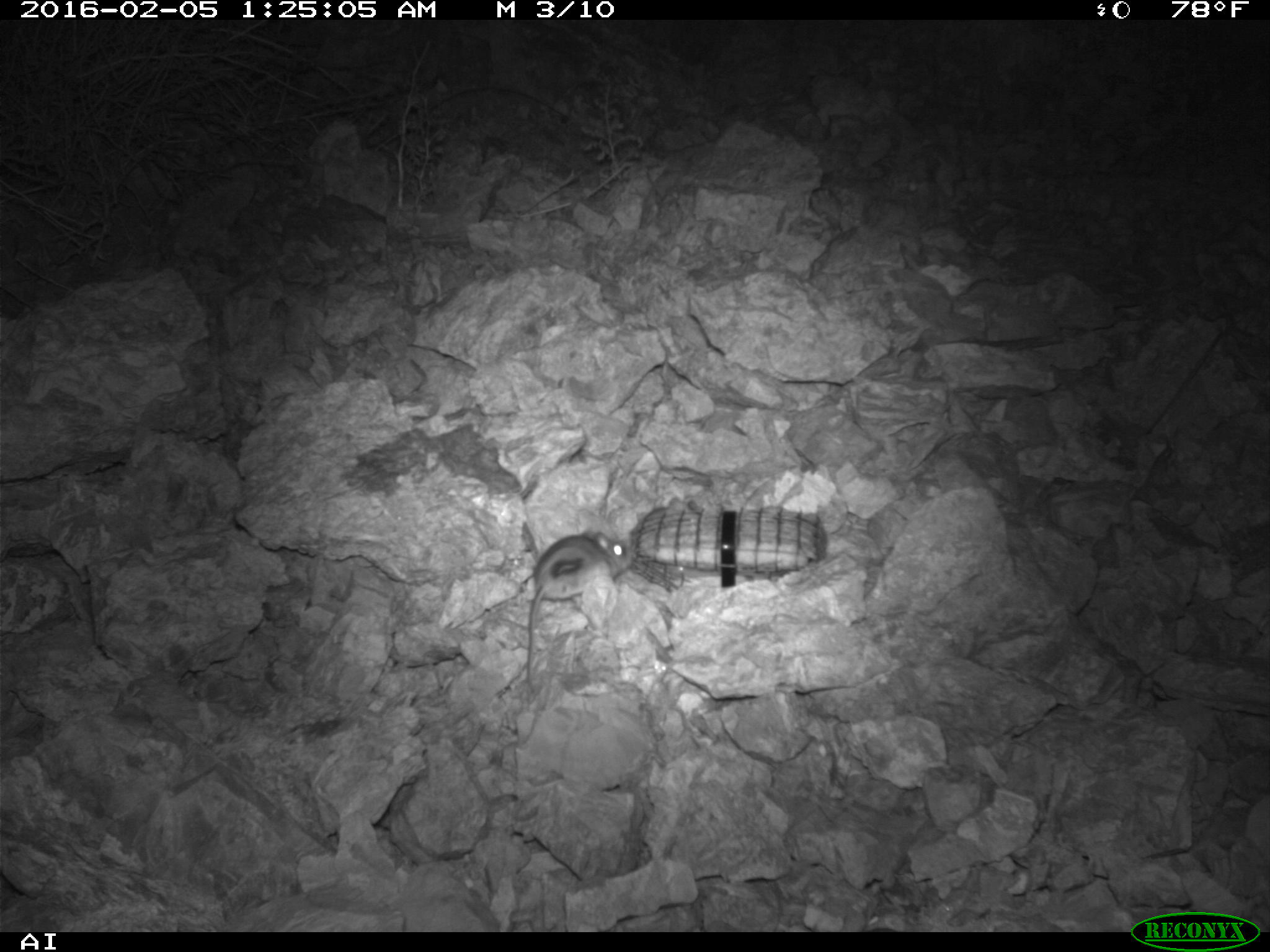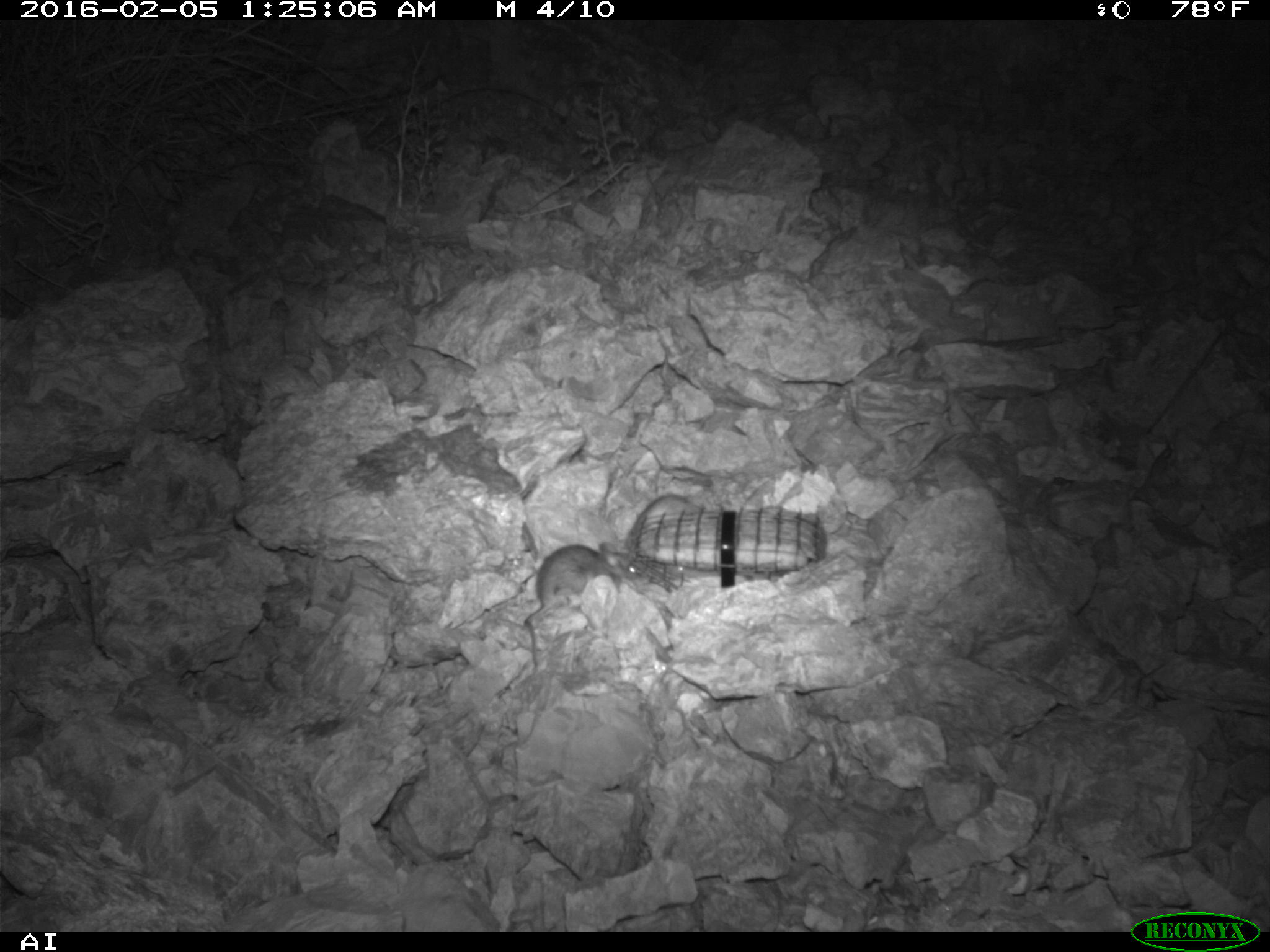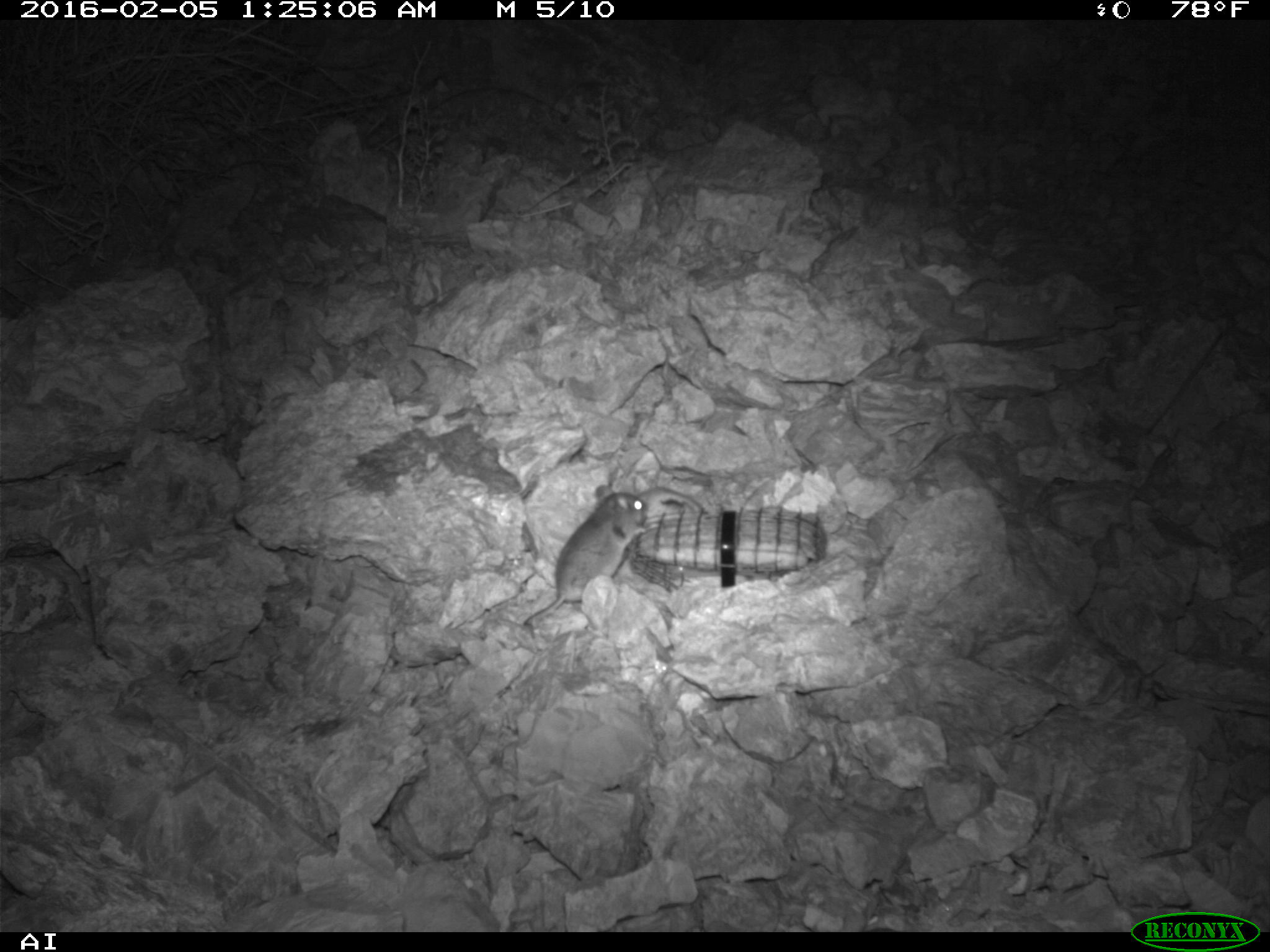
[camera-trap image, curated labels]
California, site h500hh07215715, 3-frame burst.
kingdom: Animalia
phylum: Chordata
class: Mammalia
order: Rodentia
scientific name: Rodentia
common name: rodent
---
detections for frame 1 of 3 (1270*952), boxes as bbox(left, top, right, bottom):
rodent: bbox(526, 529, 633, 682)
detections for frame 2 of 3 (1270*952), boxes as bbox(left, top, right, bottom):
rodent: bbox(531, 543, 639, 622)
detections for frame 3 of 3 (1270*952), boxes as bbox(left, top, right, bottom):
rodent: bbox(522, 483, 649, 627)